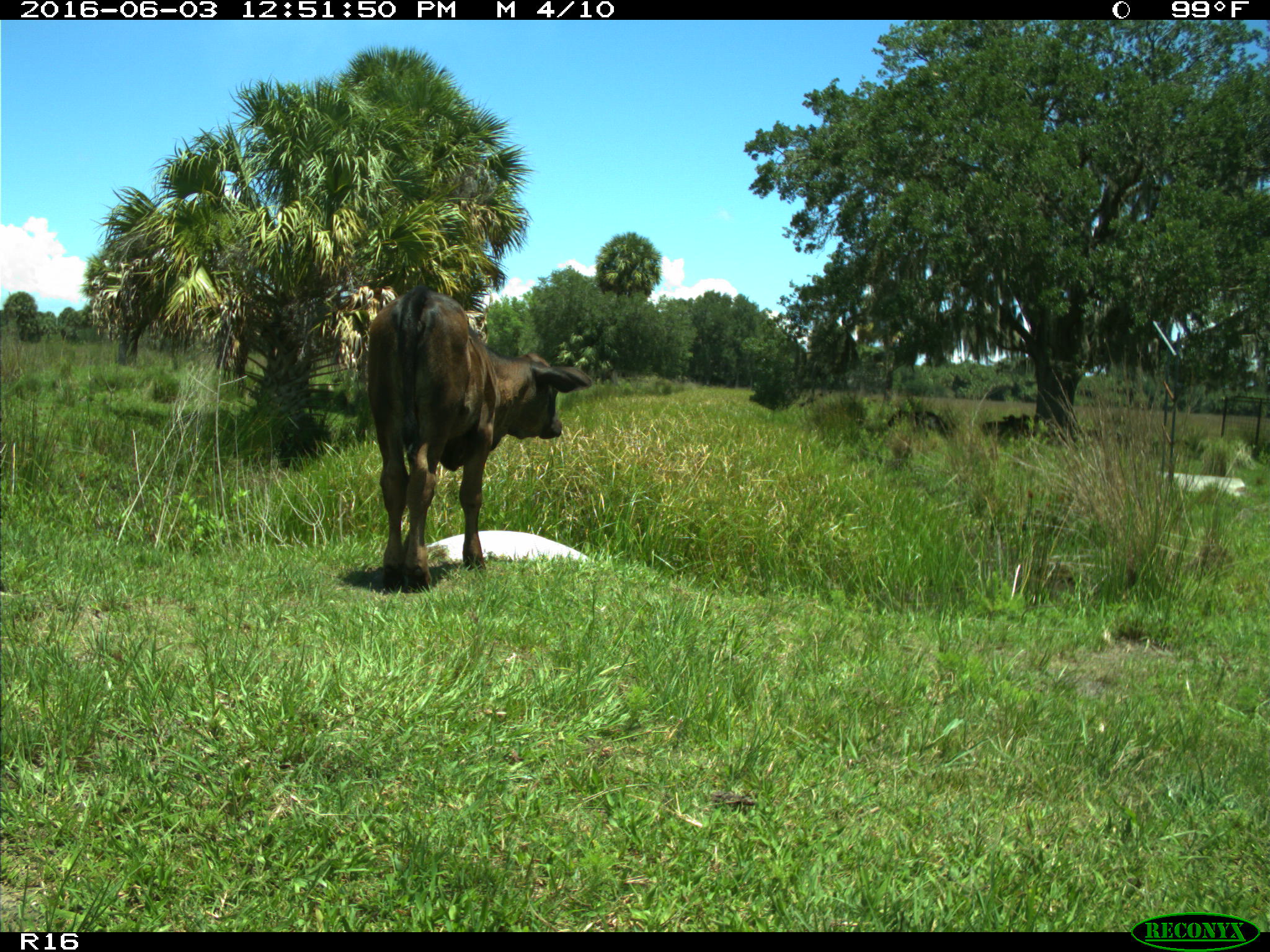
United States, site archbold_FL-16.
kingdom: Animalia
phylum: Chordata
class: Mammalia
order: Artiodactyla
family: Bovidae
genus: Bos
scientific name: Bos taurus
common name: domestic cow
Bos taurus (domestic cow).